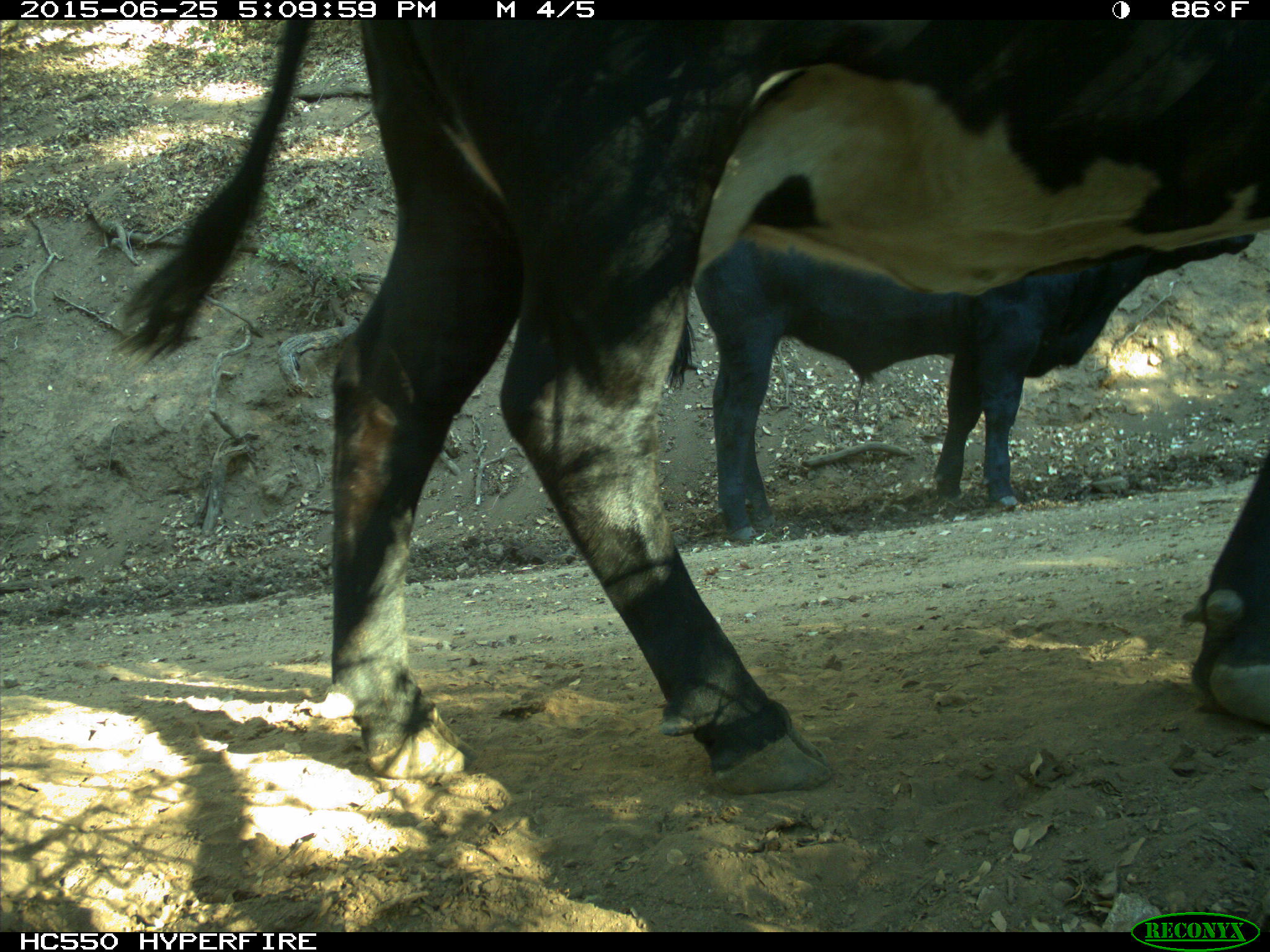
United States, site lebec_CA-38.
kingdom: Animalia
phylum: Chordata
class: Mammalia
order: Artiodactyla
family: Bovidae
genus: Bos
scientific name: Bos taurus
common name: domestic cow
Bos taurus (domestic cow).